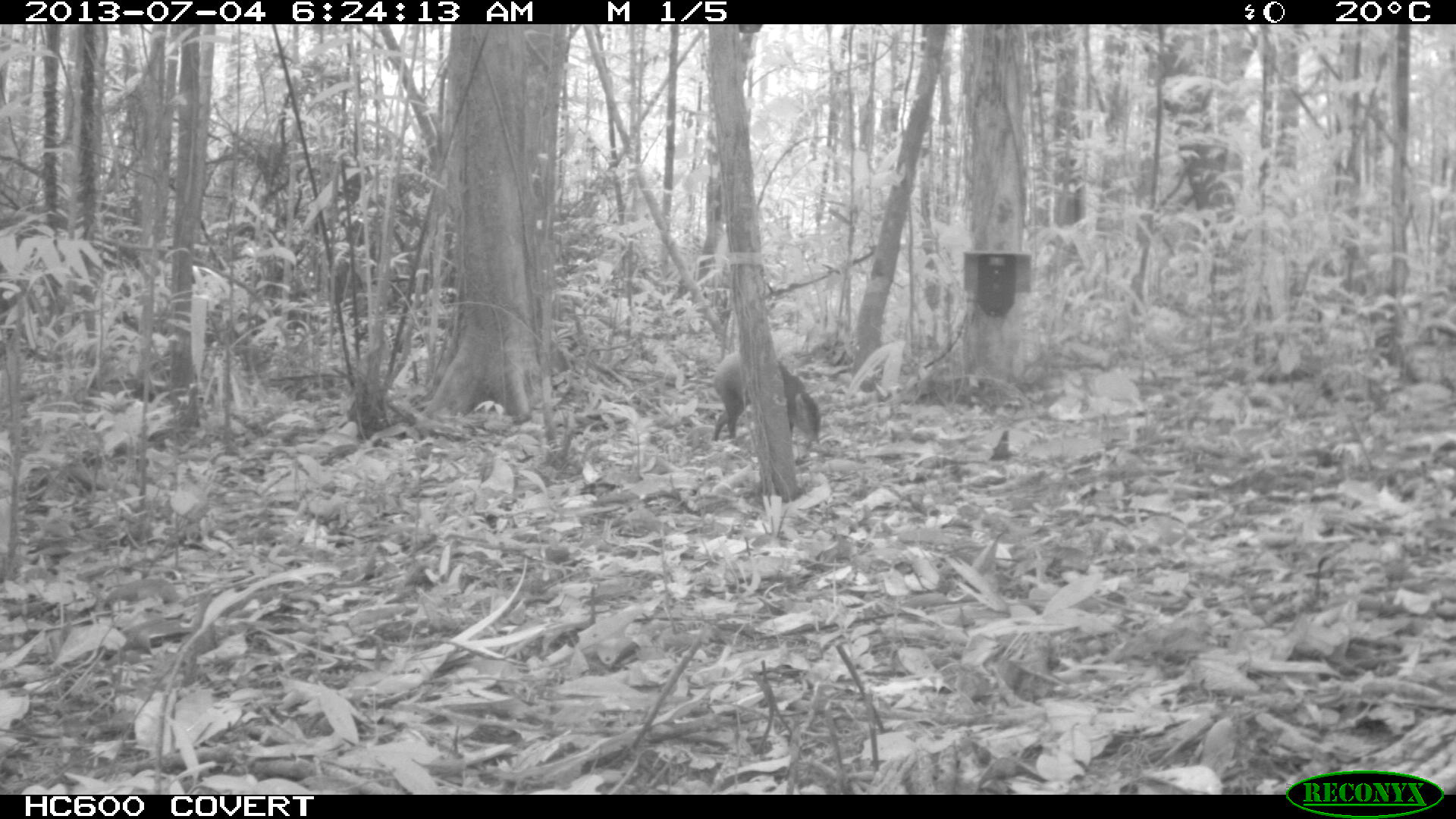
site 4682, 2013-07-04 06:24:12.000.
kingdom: Animalia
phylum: Chordata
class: Mammalia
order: Rodentia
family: Dasyproctidae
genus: Dasyprocta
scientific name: Dasyprocta leporina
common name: red-rumped agouti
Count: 1.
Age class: adult.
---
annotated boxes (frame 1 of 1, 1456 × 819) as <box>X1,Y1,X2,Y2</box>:
dasyprocta leporina: <box>712,350,822,444</box>